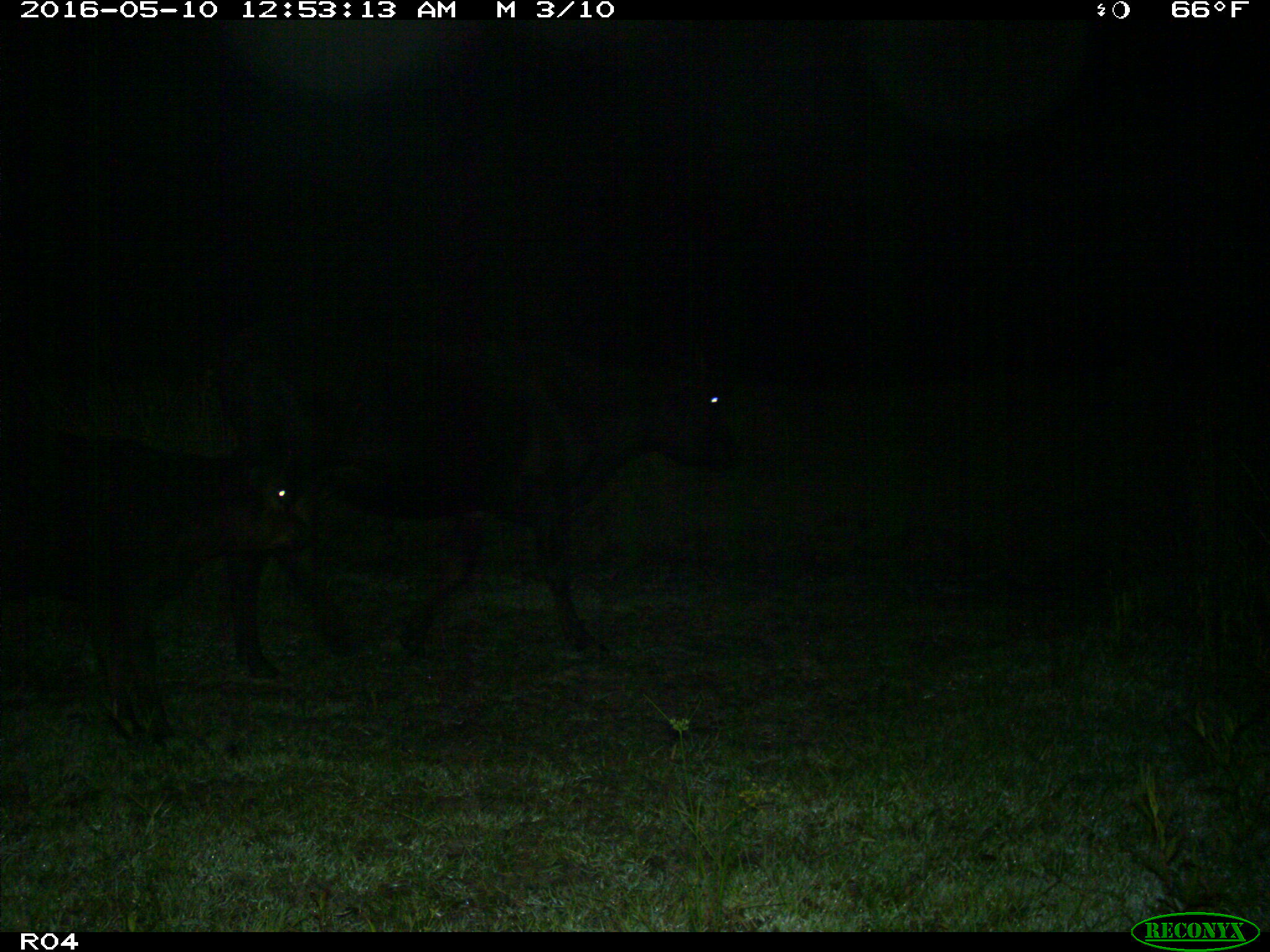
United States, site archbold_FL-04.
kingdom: Animalia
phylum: Chordata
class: Mammalia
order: Artiodactyla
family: Bovidae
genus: Bos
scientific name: Bos taurus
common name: domestic cow